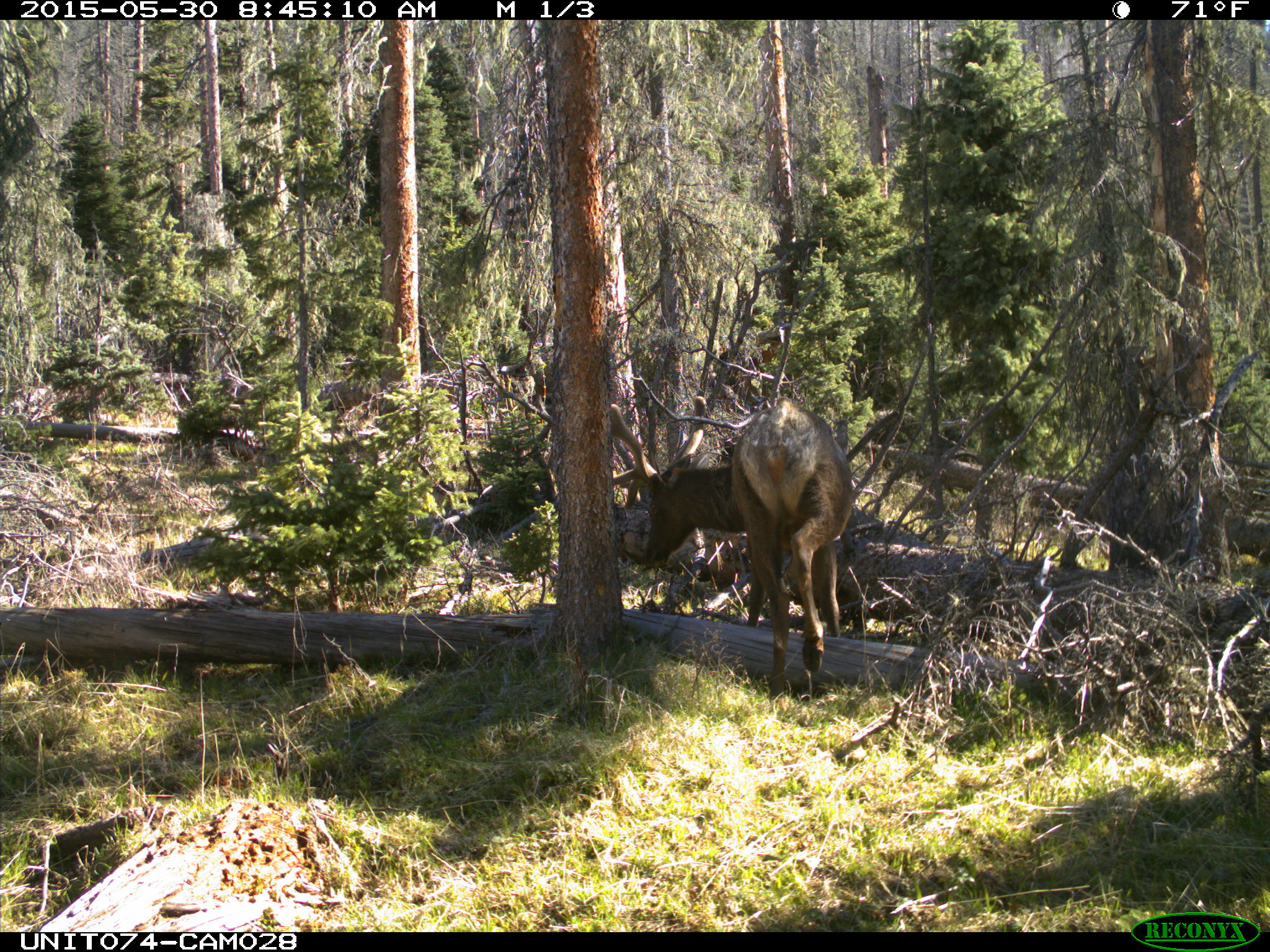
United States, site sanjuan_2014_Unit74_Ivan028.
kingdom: Animalia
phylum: Chordata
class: Mammalia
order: Artiodactyla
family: Cervidae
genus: Cervus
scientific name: Cervus elaphus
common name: red deer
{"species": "Cervus elaphus (red deer)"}